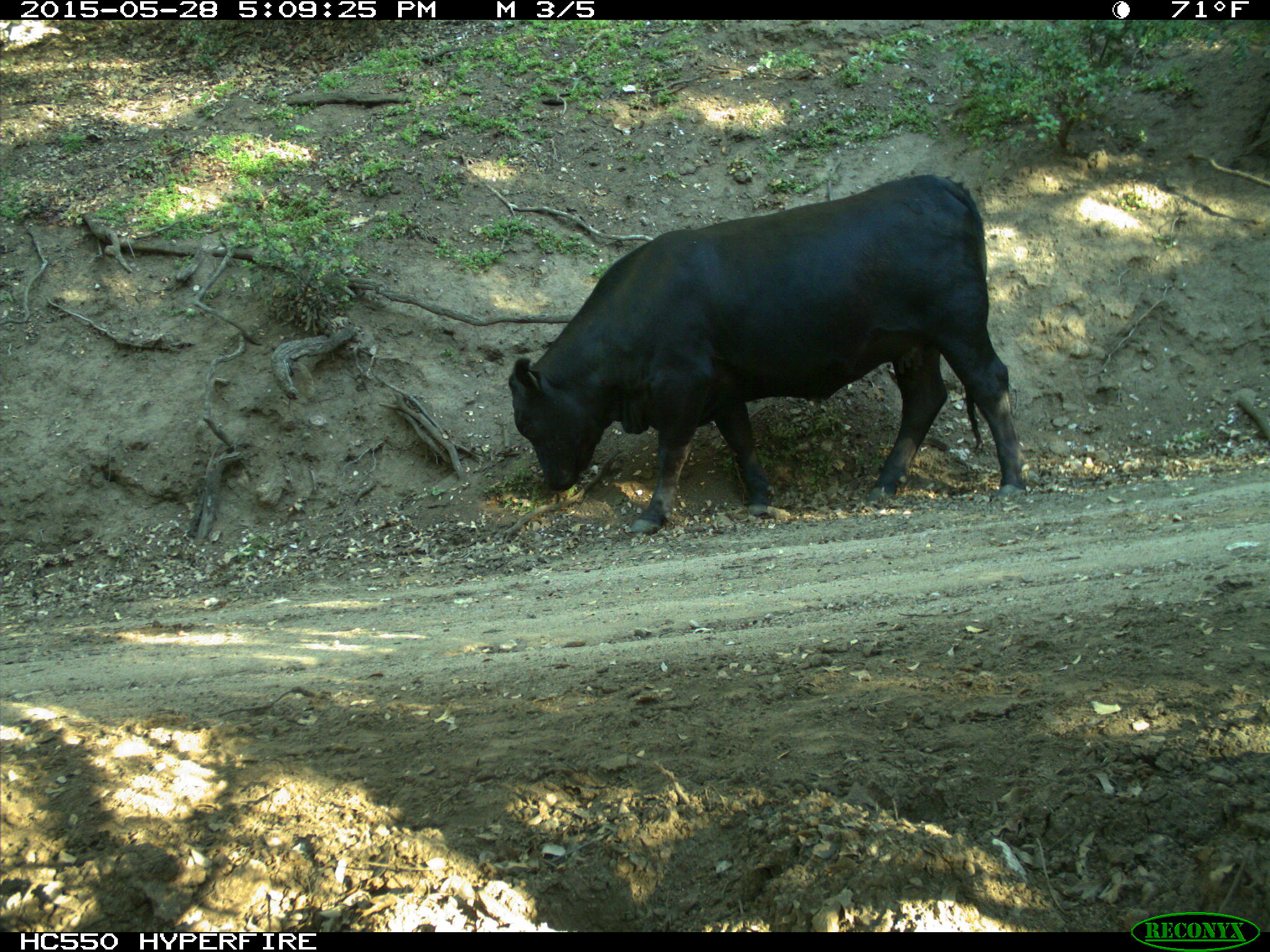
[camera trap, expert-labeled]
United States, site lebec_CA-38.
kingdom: Animalia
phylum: Chordata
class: Mammalia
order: Artiodactyla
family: Bovidae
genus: Bos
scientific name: Bos taurus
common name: domestic cow